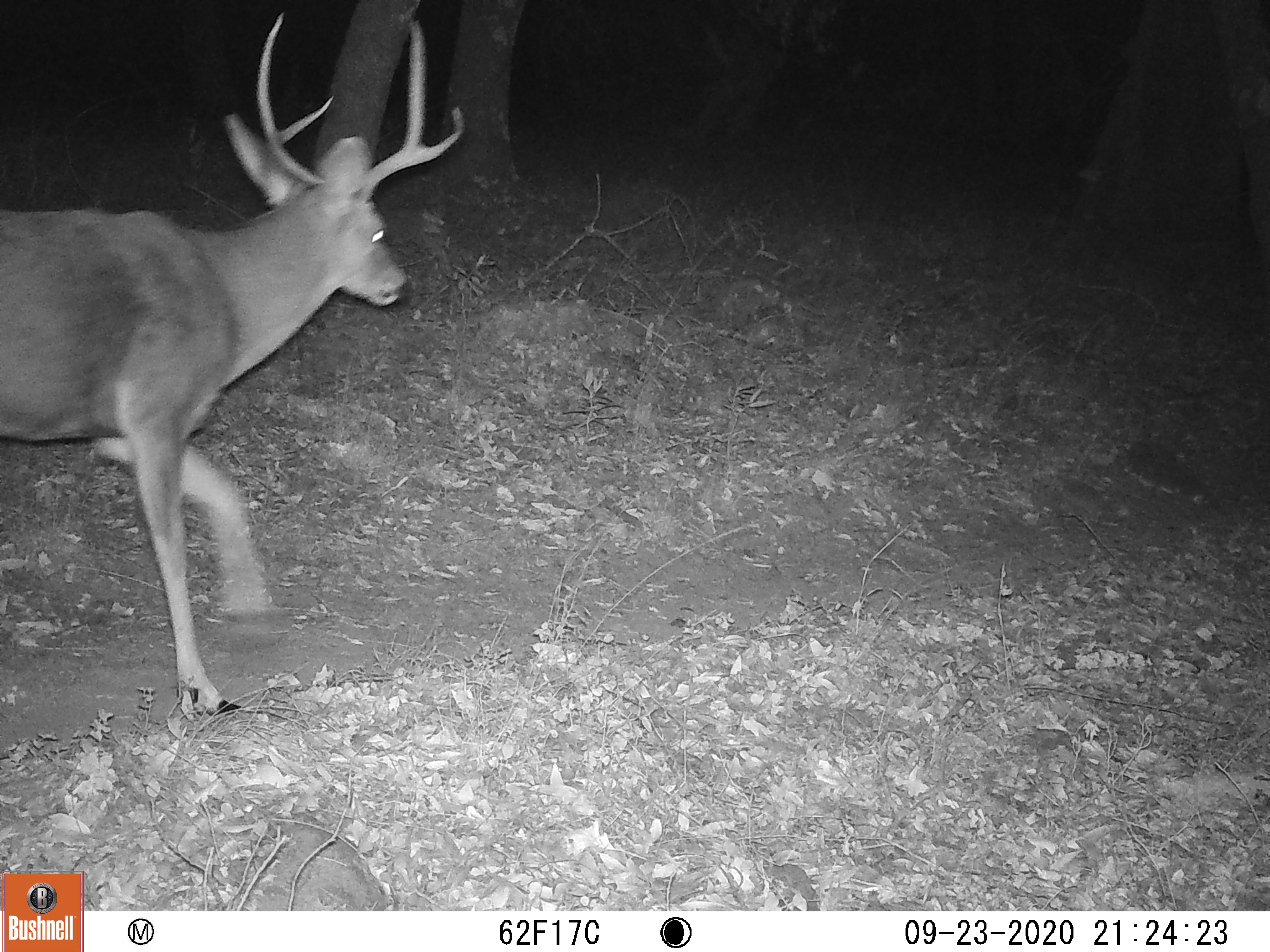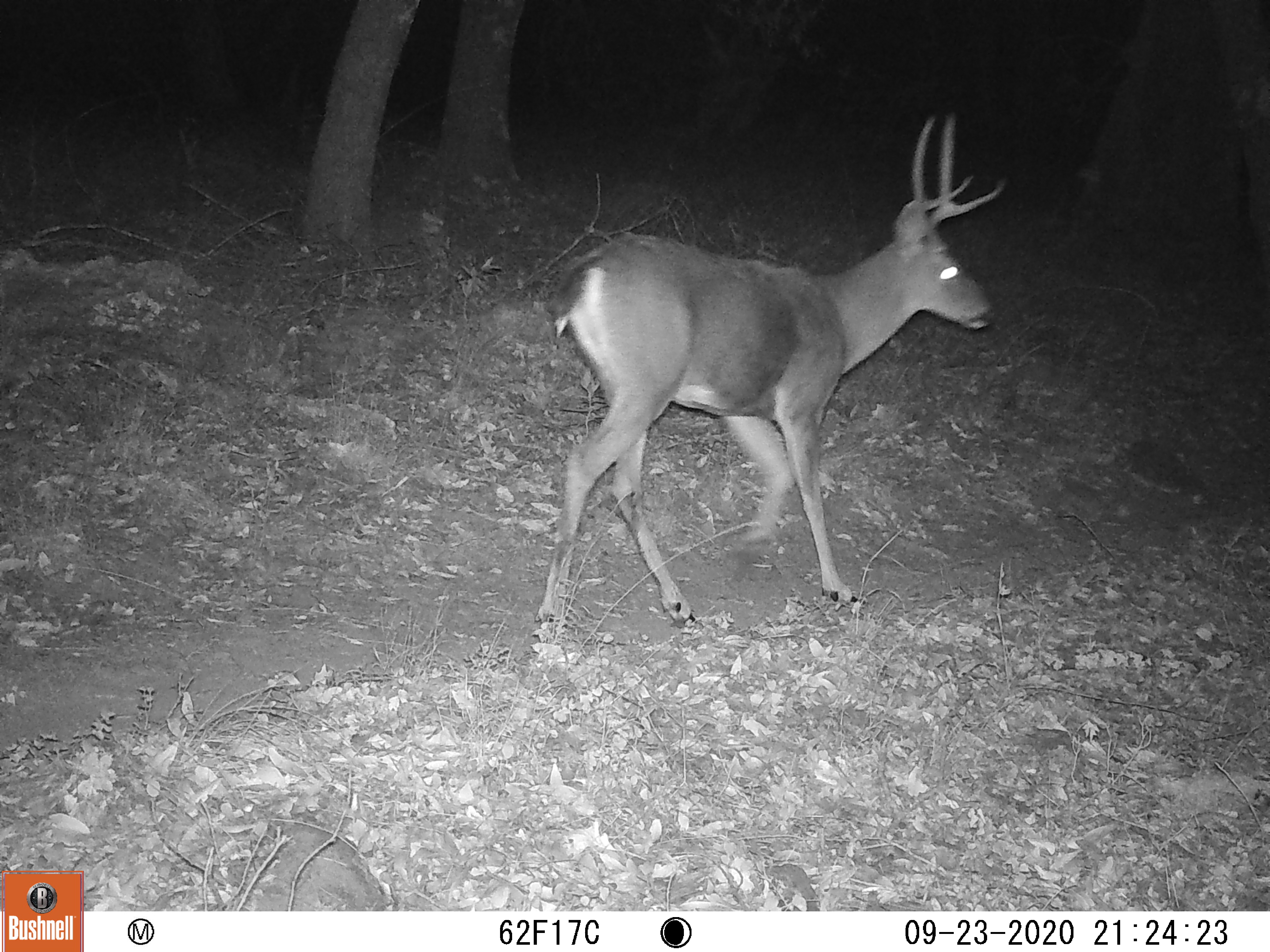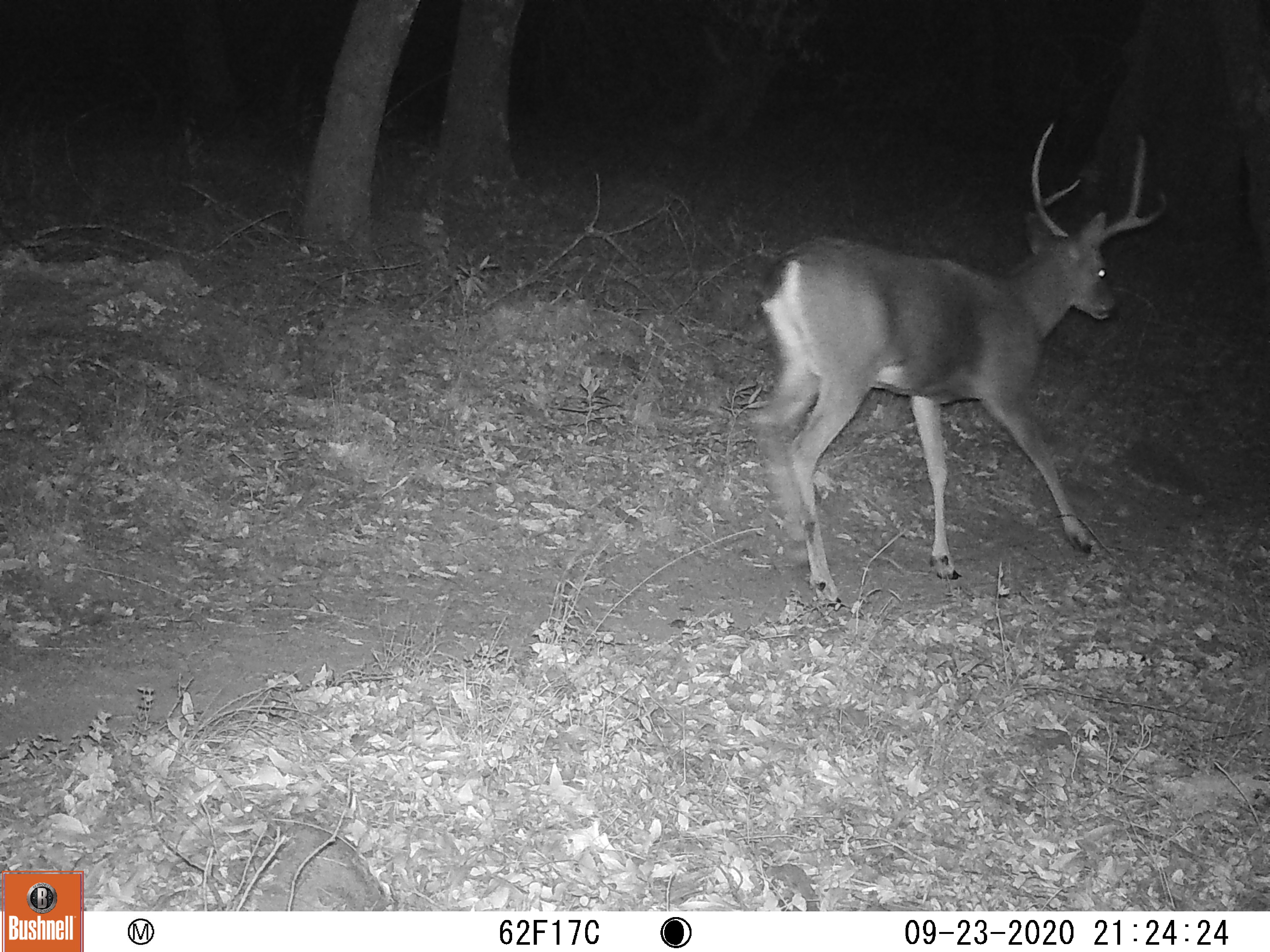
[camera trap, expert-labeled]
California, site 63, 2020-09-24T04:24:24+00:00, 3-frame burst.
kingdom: Animalia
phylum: Chordata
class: Mammalia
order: Artiodactyla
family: Cervidae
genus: Odocoileus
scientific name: Odocoileus hemionus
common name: mule deer